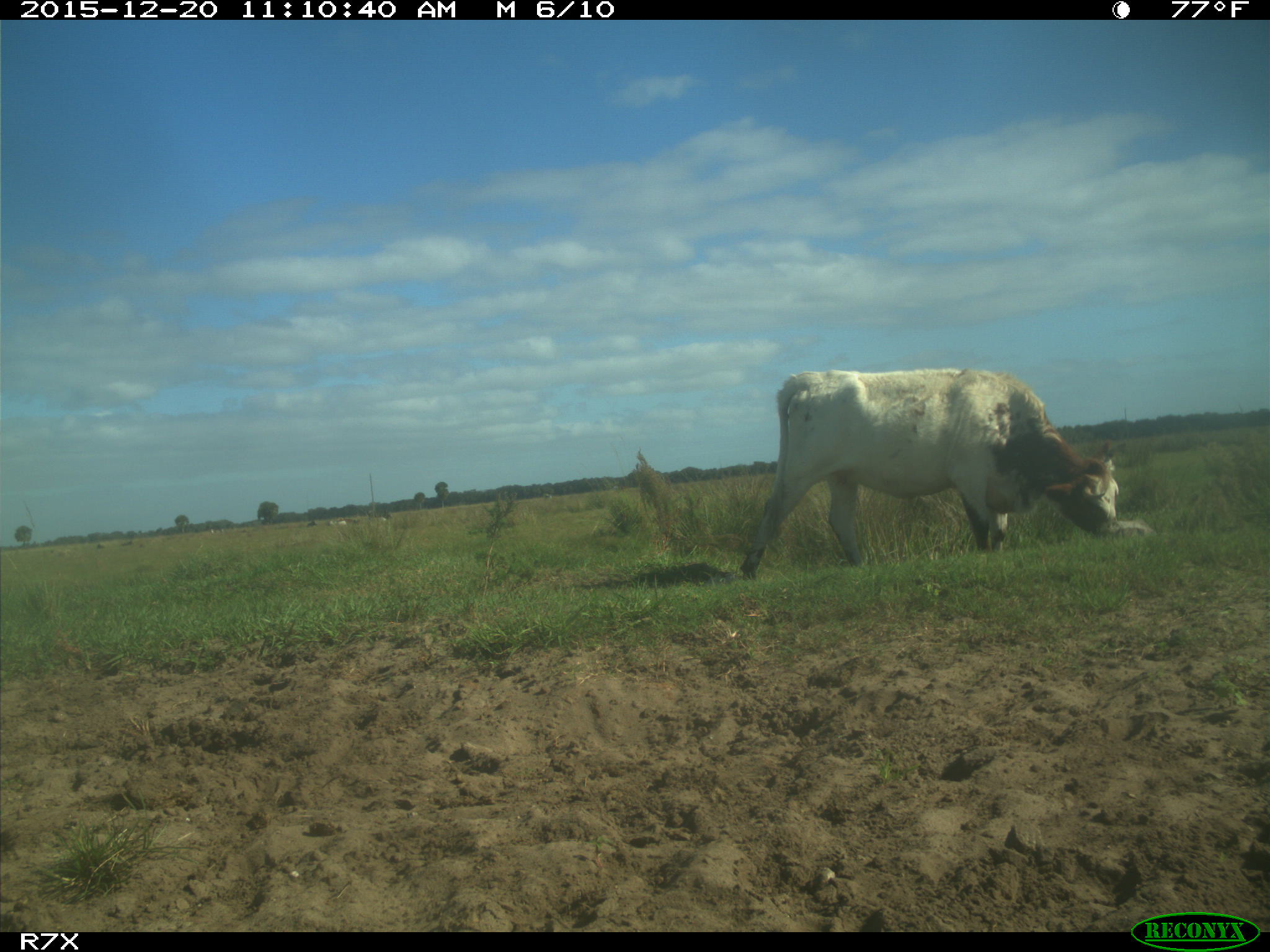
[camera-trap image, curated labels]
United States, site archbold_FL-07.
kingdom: Animalia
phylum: Chordata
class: Mammalia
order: Artiodactyla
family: Bovidae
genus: Bos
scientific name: Bos taurus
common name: domestic cow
Bos taurus (domestic cow).